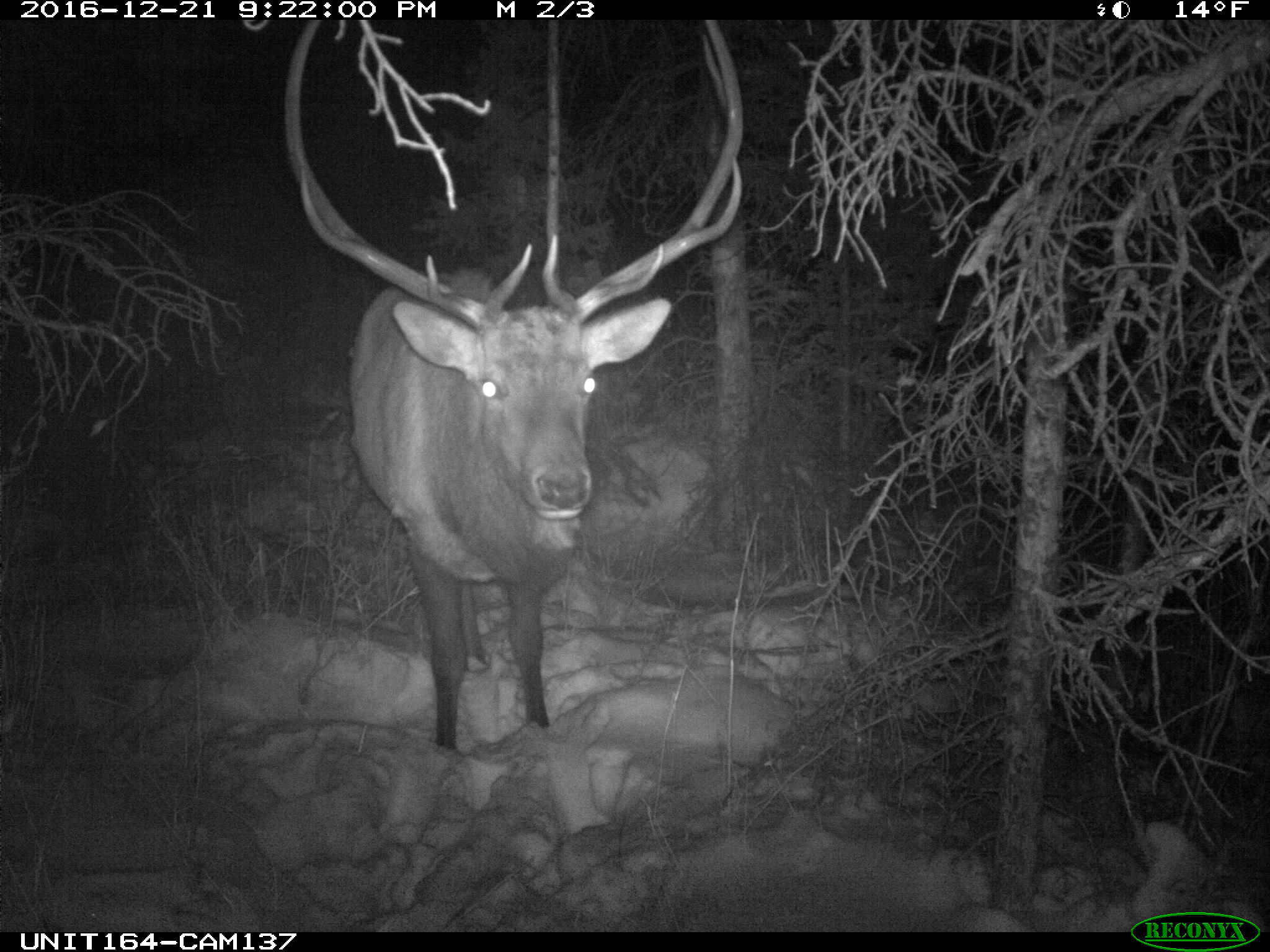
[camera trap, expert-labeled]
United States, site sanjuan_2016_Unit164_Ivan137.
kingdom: Animalia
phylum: Chordata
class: Mammalia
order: Artiodactyla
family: Cervidae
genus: Cervus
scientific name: Cervus elaphus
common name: red deer